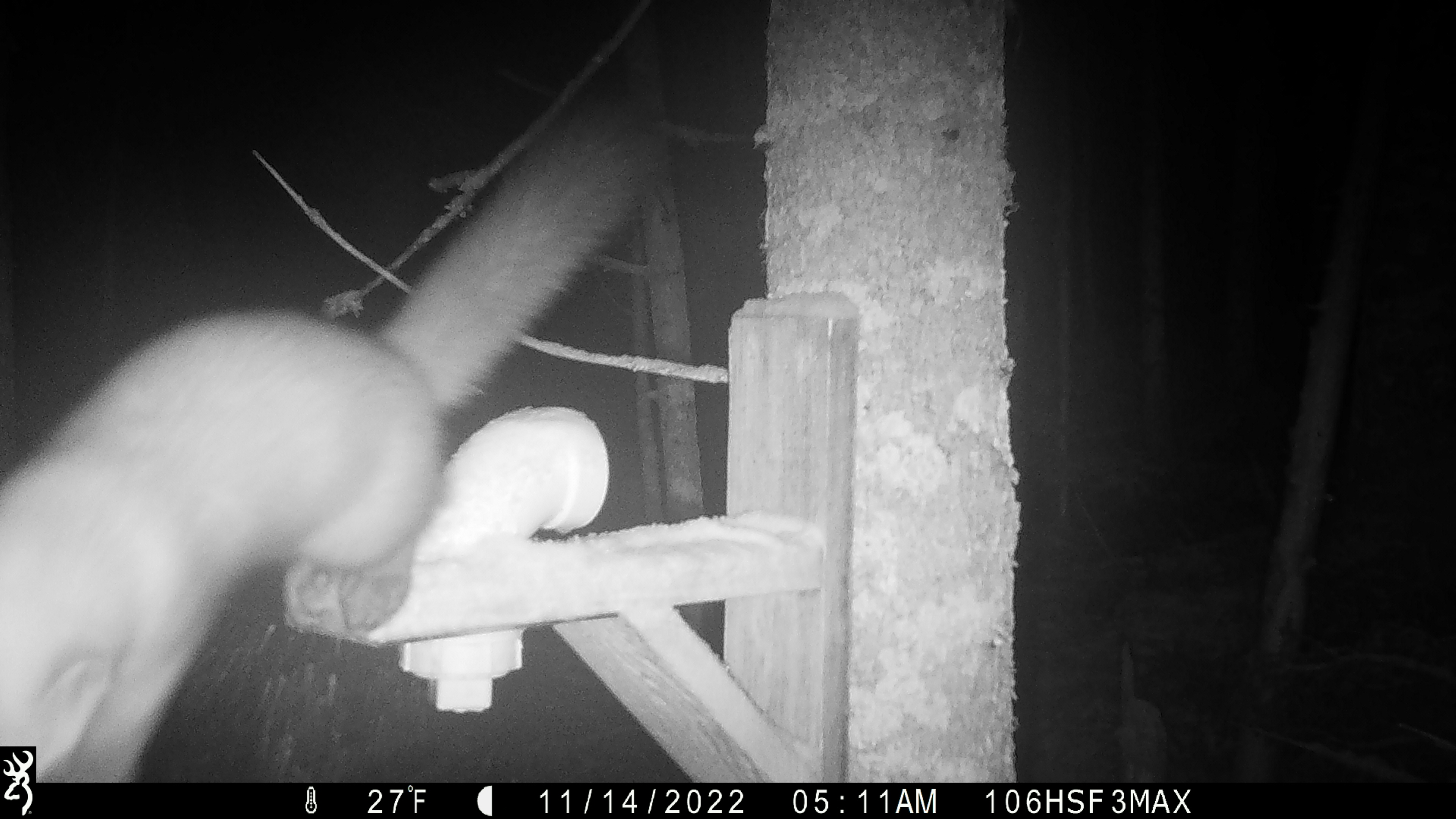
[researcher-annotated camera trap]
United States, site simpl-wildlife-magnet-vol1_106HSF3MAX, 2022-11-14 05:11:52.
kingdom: Animalia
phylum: Chordata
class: Mammalia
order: Carnivora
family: Mustelidae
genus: Martes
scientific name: Martes americana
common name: american marten